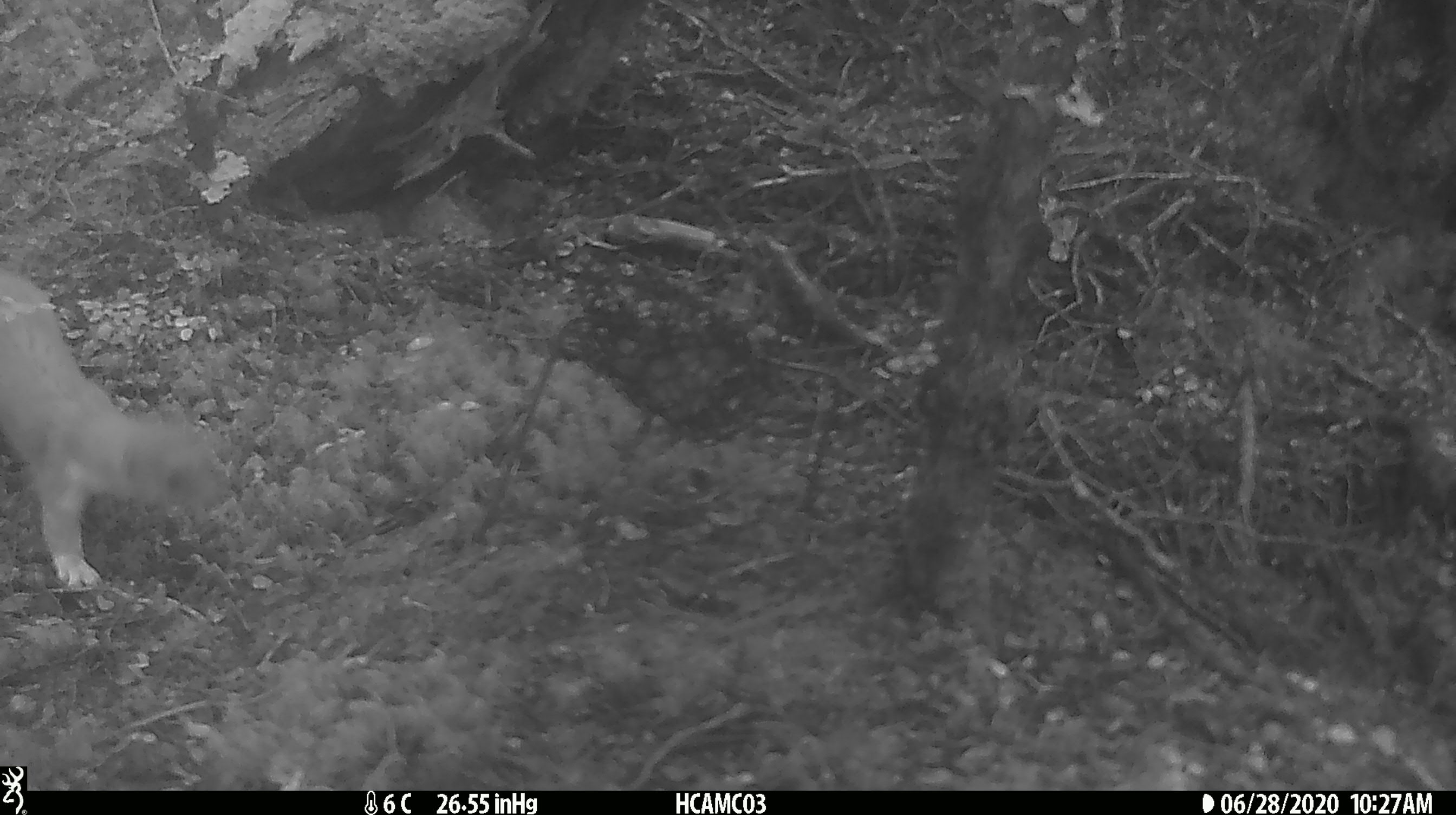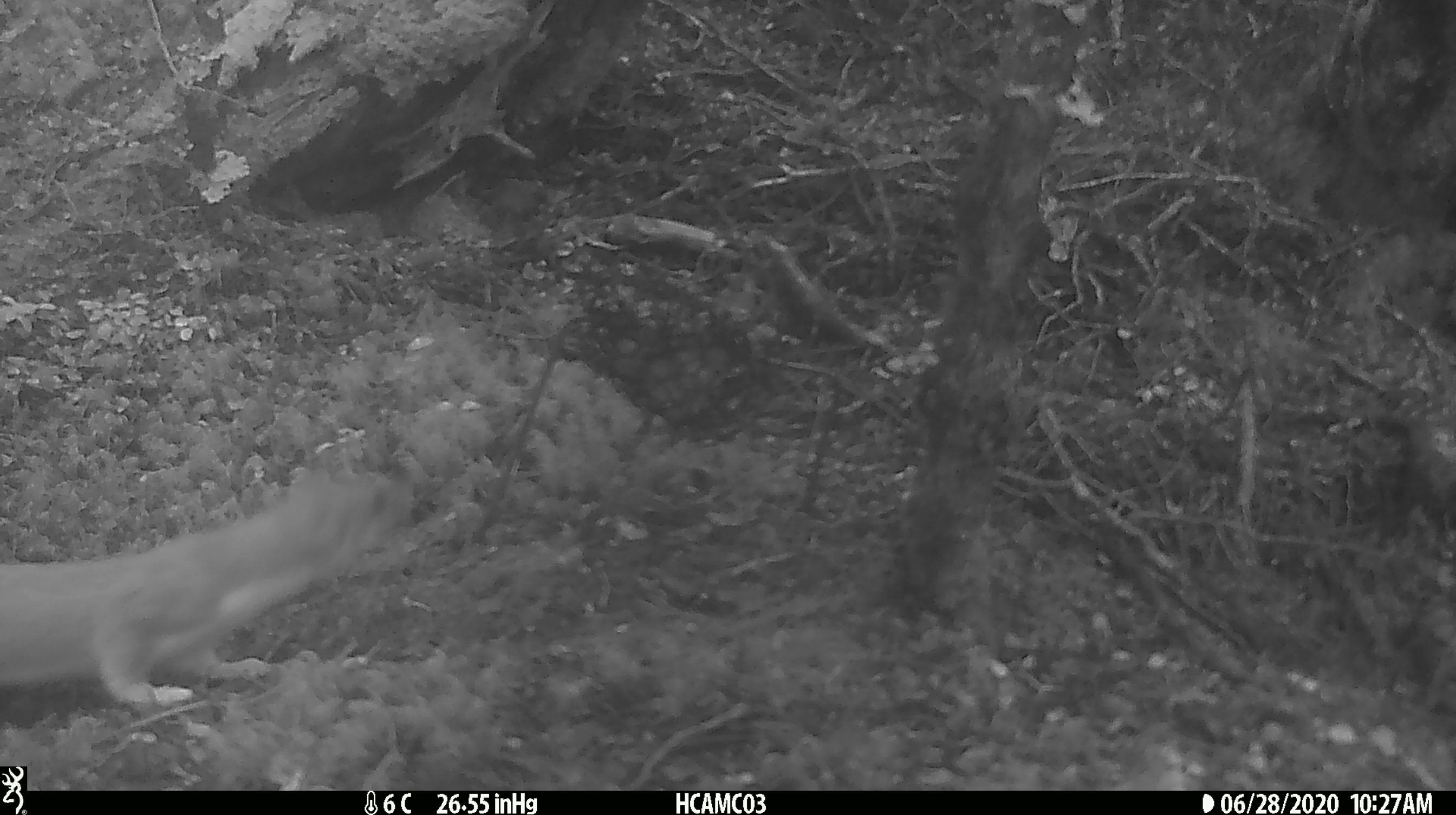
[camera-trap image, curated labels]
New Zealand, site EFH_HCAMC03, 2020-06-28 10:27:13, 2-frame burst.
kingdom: Animalia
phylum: Chordata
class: Mammalia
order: Carnivora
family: Mustelidae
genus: Mustela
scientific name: Mustela erminea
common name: stoat